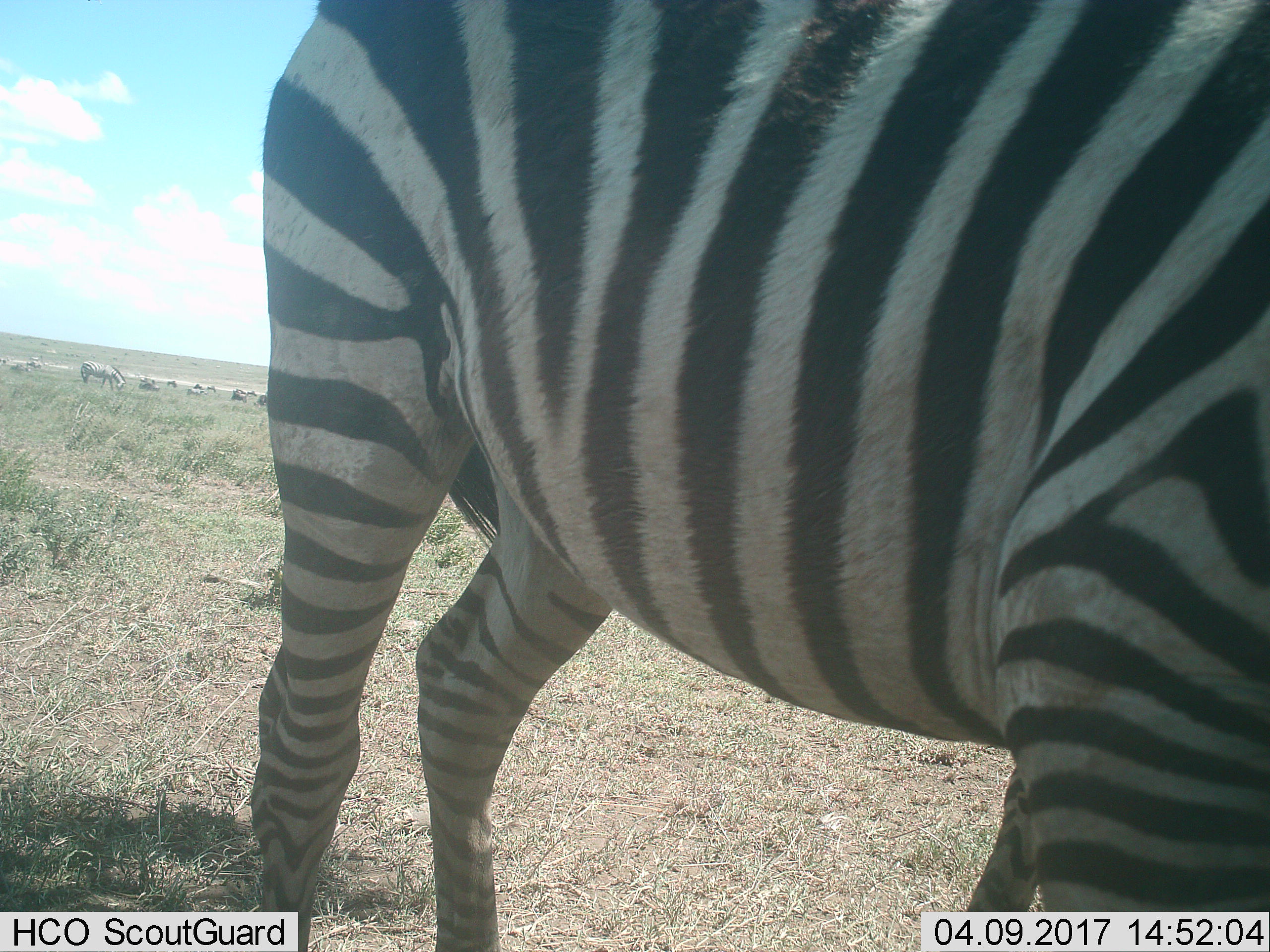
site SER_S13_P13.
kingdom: Animalia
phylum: Chordata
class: Mammalia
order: Perissodactyla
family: Equidae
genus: Equus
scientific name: Equus quagga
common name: plains zebra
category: zebraplains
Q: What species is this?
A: Zebraplains (plains zebra) (Equus quagga).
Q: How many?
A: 2.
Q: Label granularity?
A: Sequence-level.